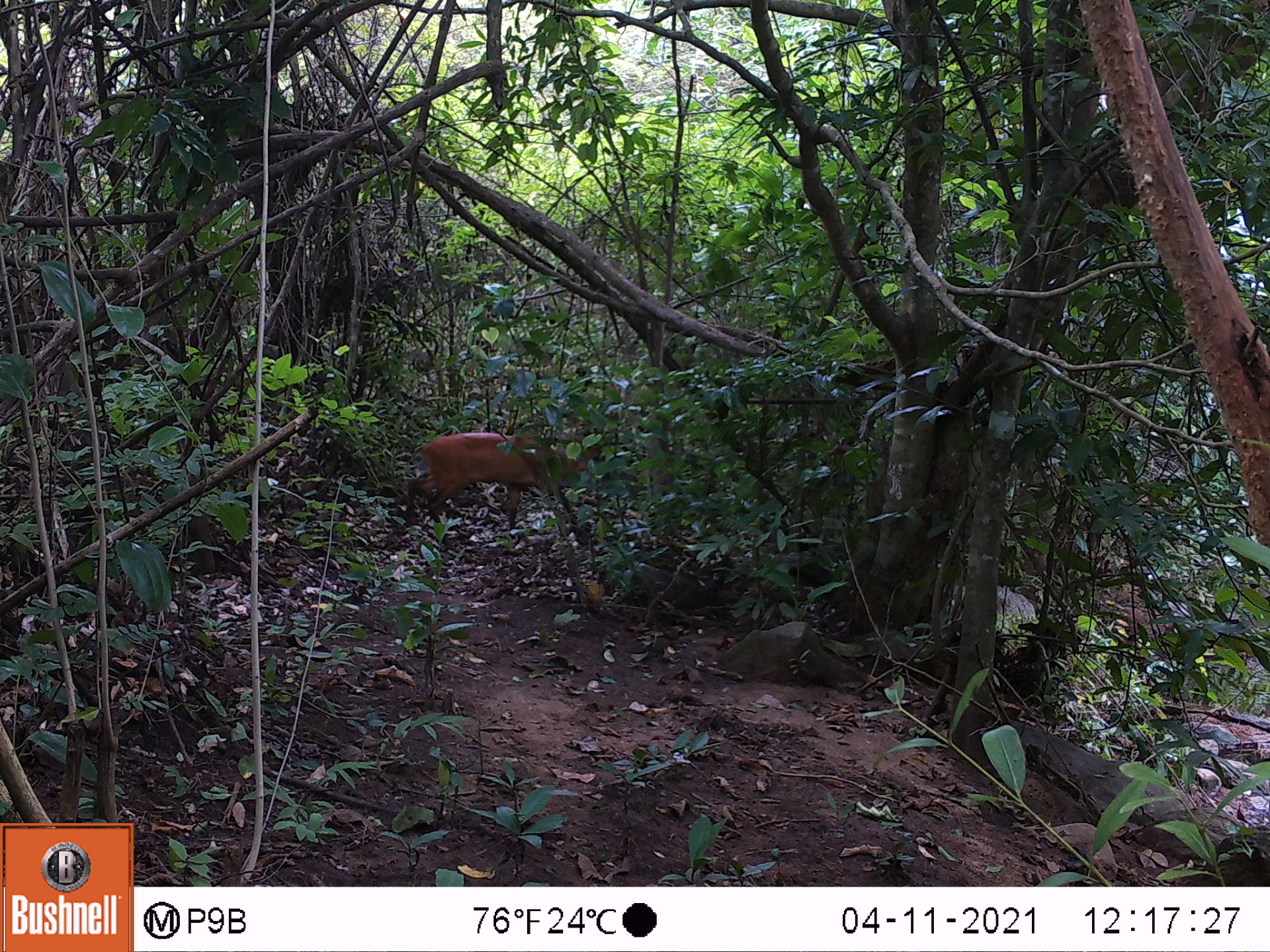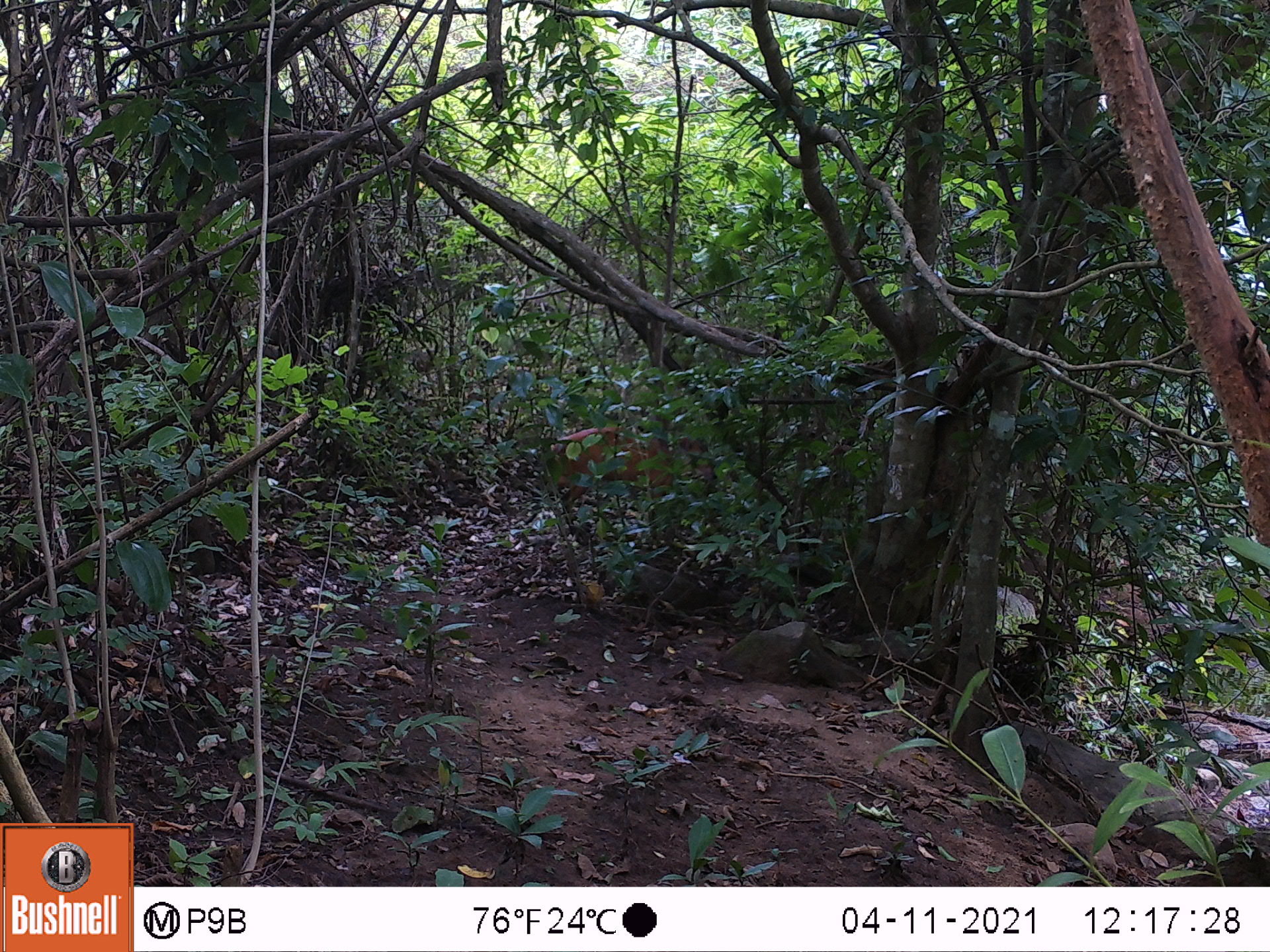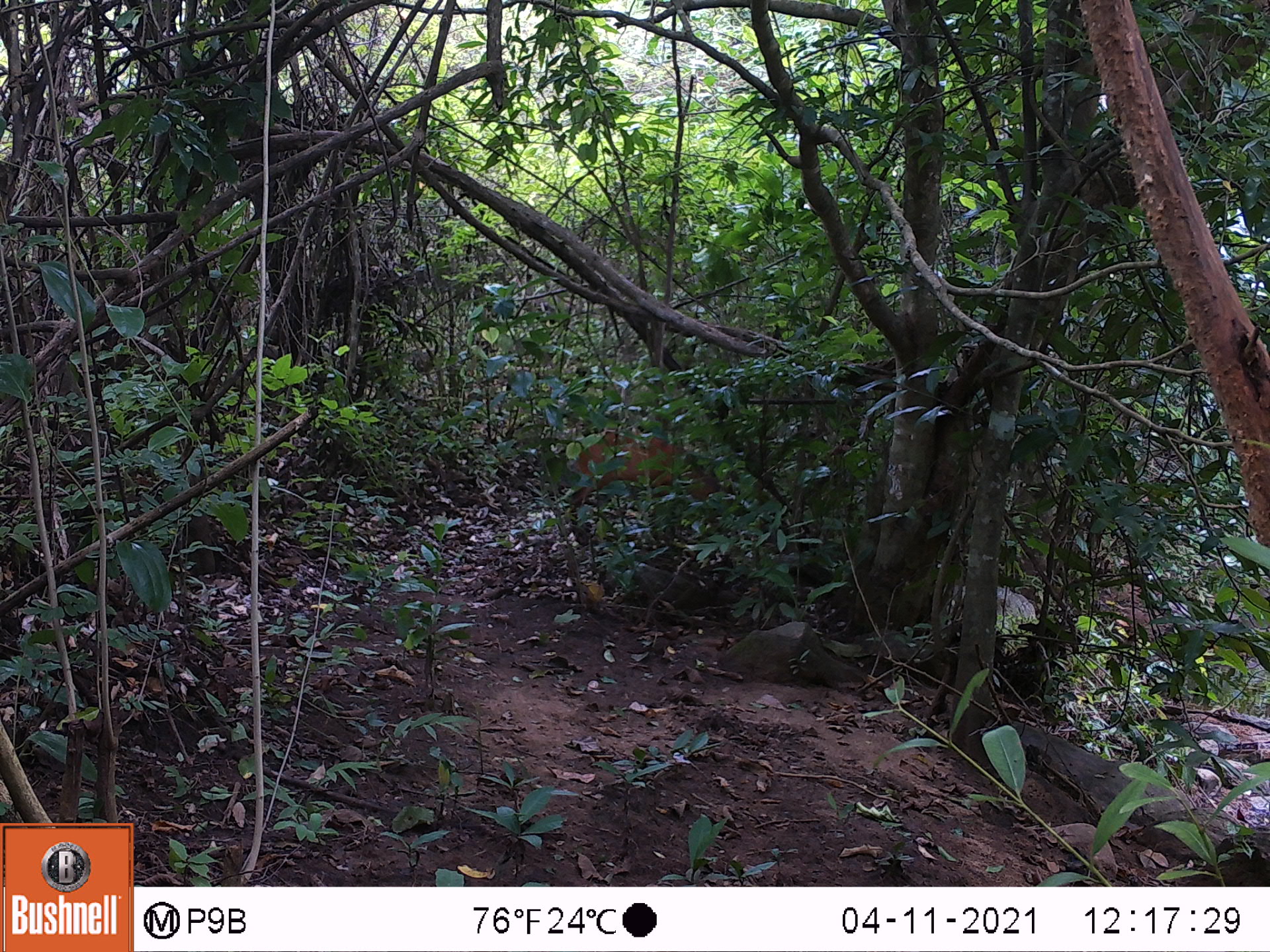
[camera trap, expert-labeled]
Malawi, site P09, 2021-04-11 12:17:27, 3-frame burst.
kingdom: Animalia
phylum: Chordata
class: Mammalia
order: Artiodactyla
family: Bovidae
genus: Cephalophorus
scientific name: Cephalophorus natalensis natalensis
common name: red duiker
Red duiker (Cephalophorus natalensis natalensis), count 1.